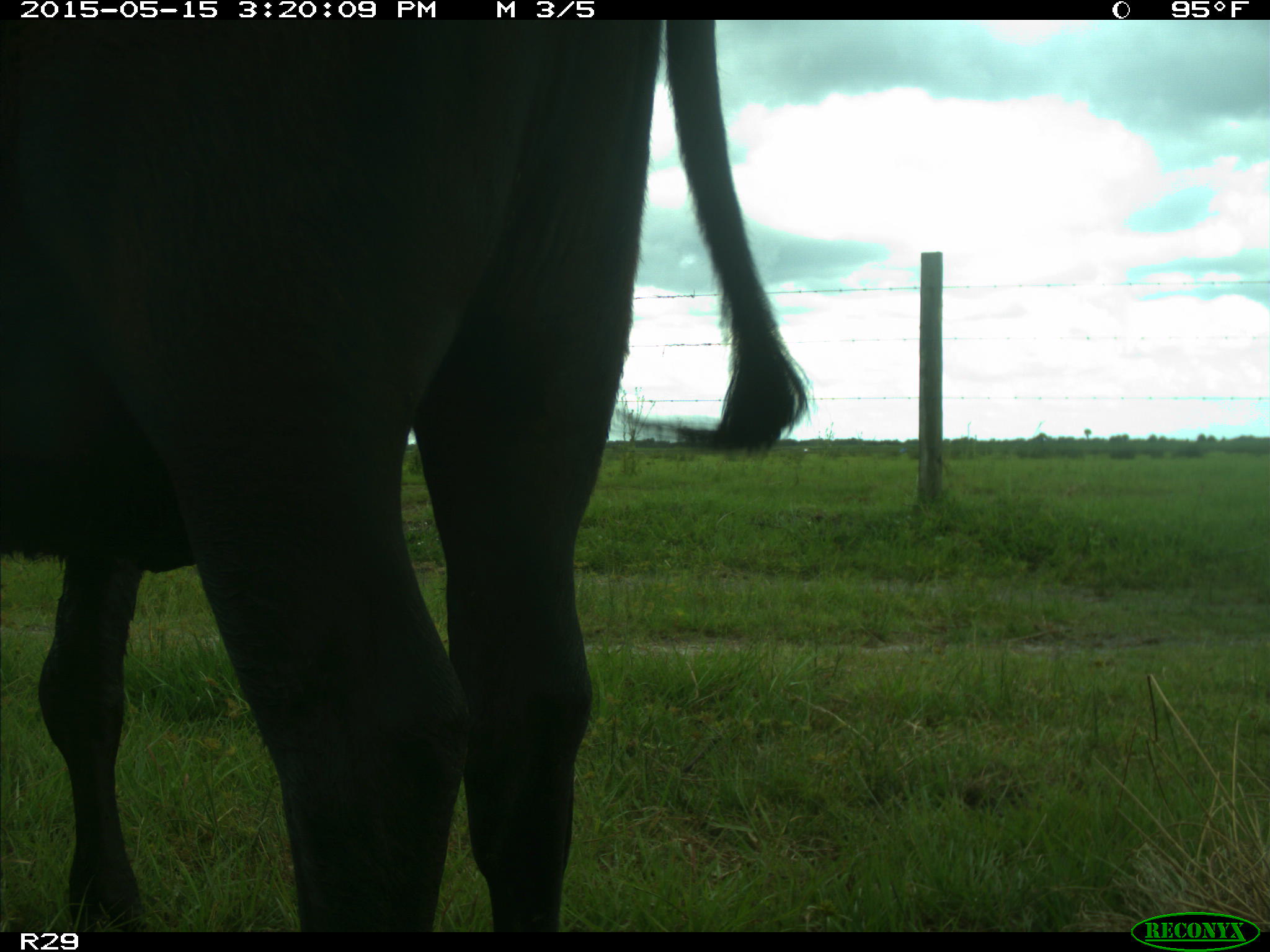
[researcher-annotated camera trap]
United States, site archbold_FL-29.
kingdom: Animalia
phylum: Chordata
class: Mammalia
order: Artiodactyla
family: Bovidae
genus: Bos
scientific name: Bos taurus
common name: domestic cow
Bos taurus (domestic cow).